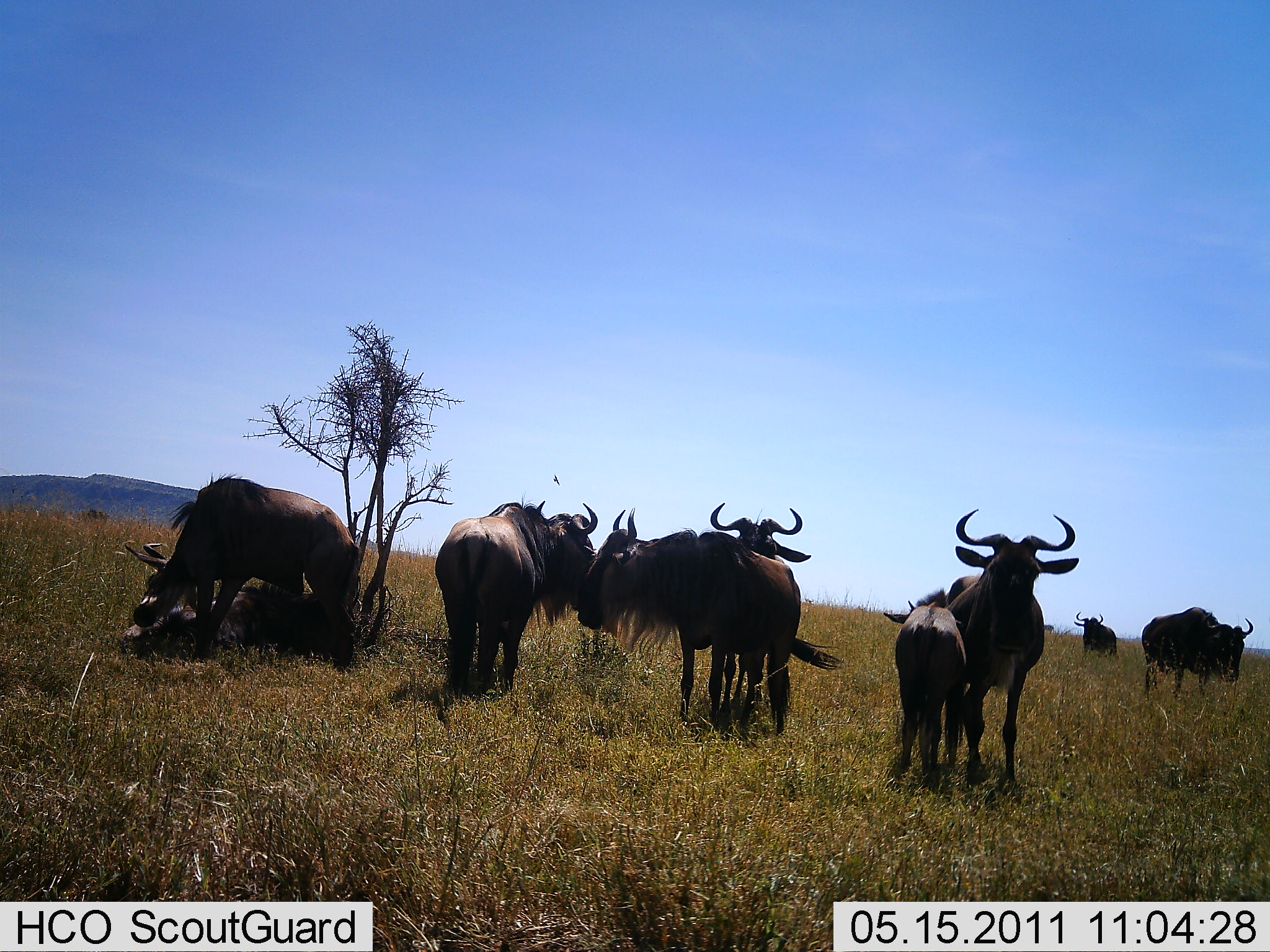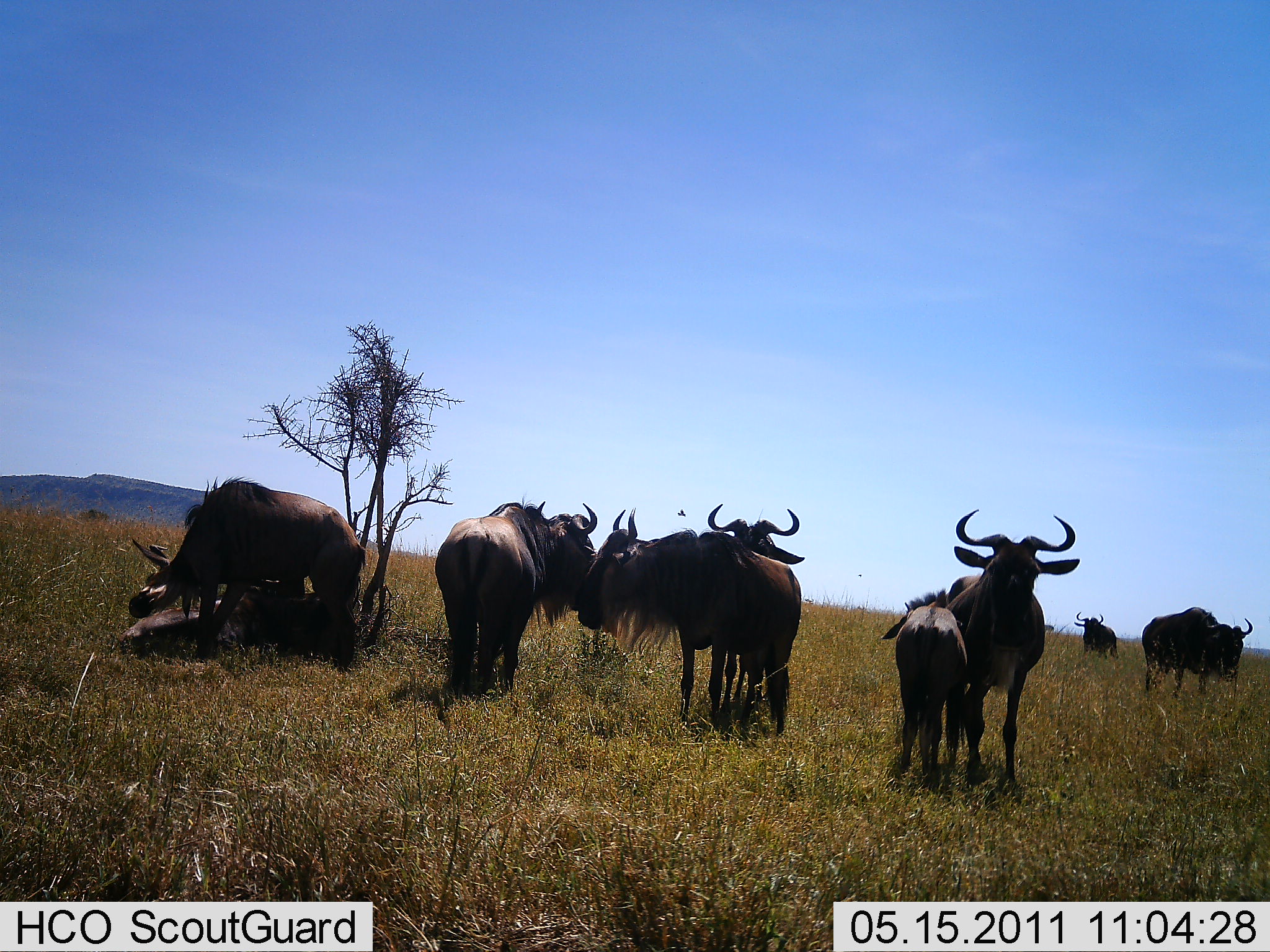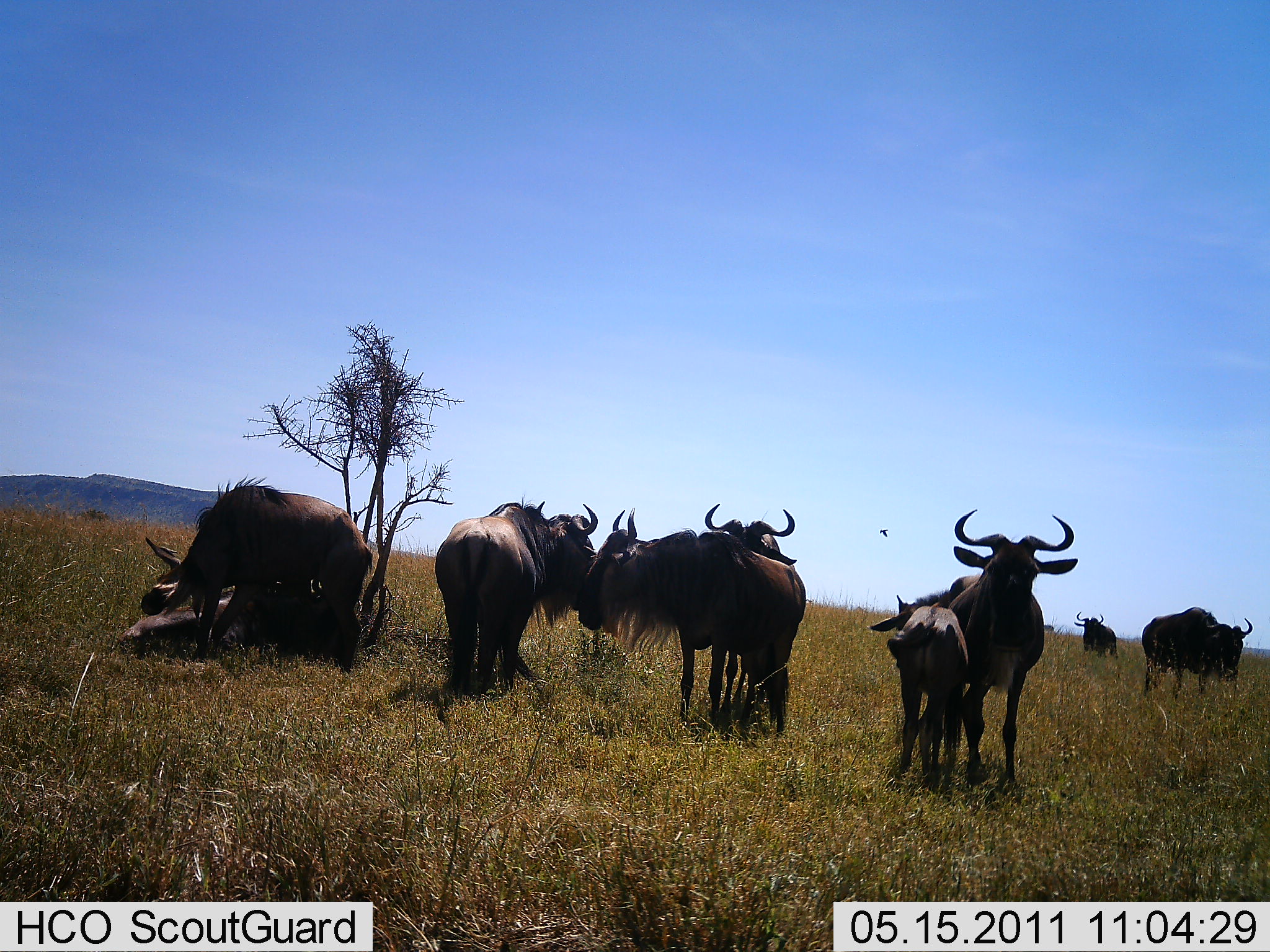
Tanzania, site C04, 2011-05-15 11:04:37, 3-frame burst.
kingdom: Animalia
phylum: Chordata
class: Mammalia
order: Artiodactyla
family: Bovidae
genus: Connochaetes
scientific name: Connochaetes taurinus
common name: blue wildebeest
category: wildebeest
Wildebeest (blue wildebeest) (Connochaetes taurinus), count 9. Behavior (volunteer vote fractions): standing 82%, resting 18%, moving 0%, interacting 27%. Young present (vote fraction): 82%. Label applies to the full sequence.